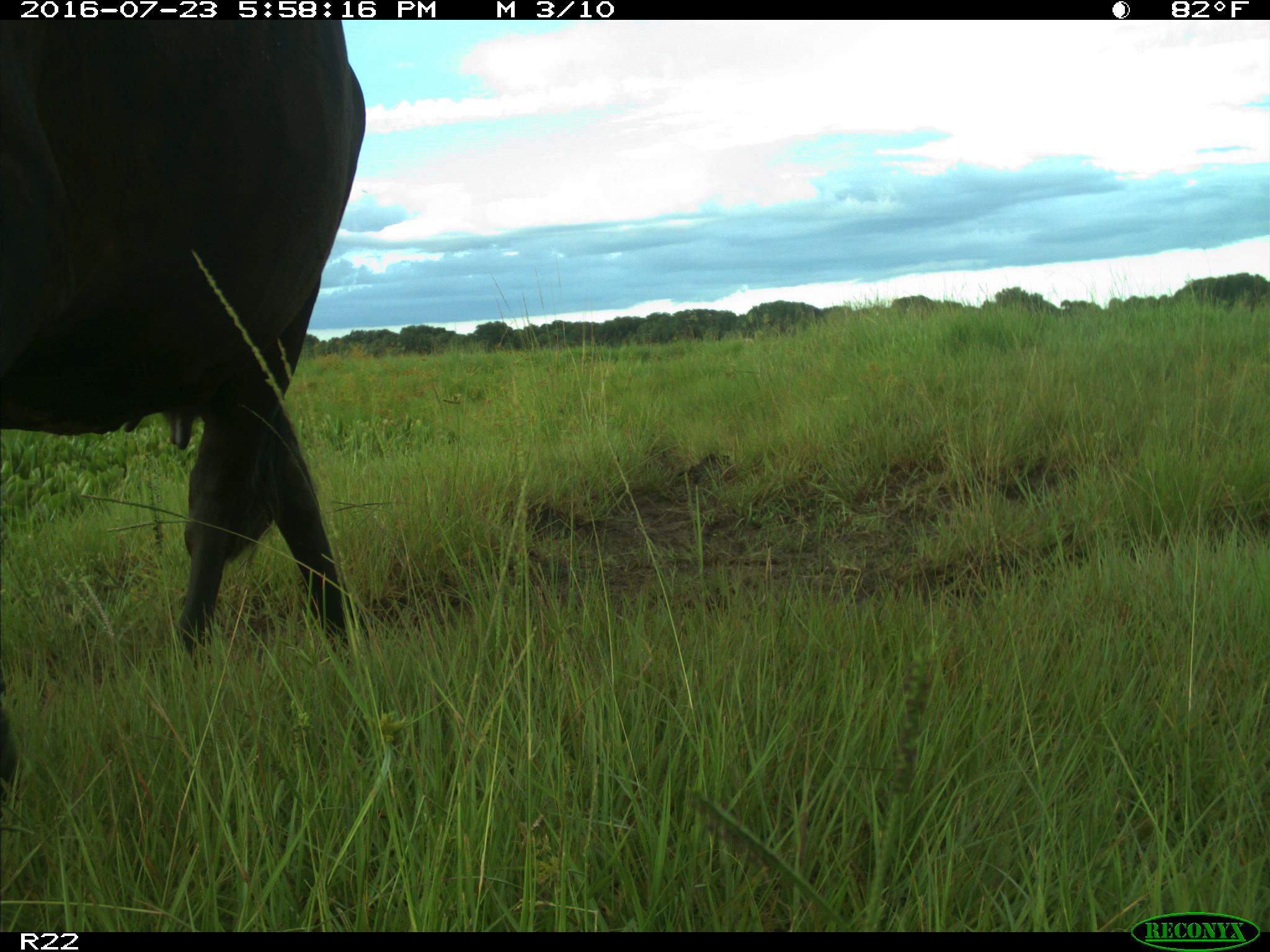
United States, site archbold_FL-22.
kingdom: Animalia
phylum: Chordata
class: Mammalia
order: Artiodactyla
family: Bovidae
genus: Bos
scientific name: Bos taurus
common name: domestic cow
Bos taurus (domestic cow).